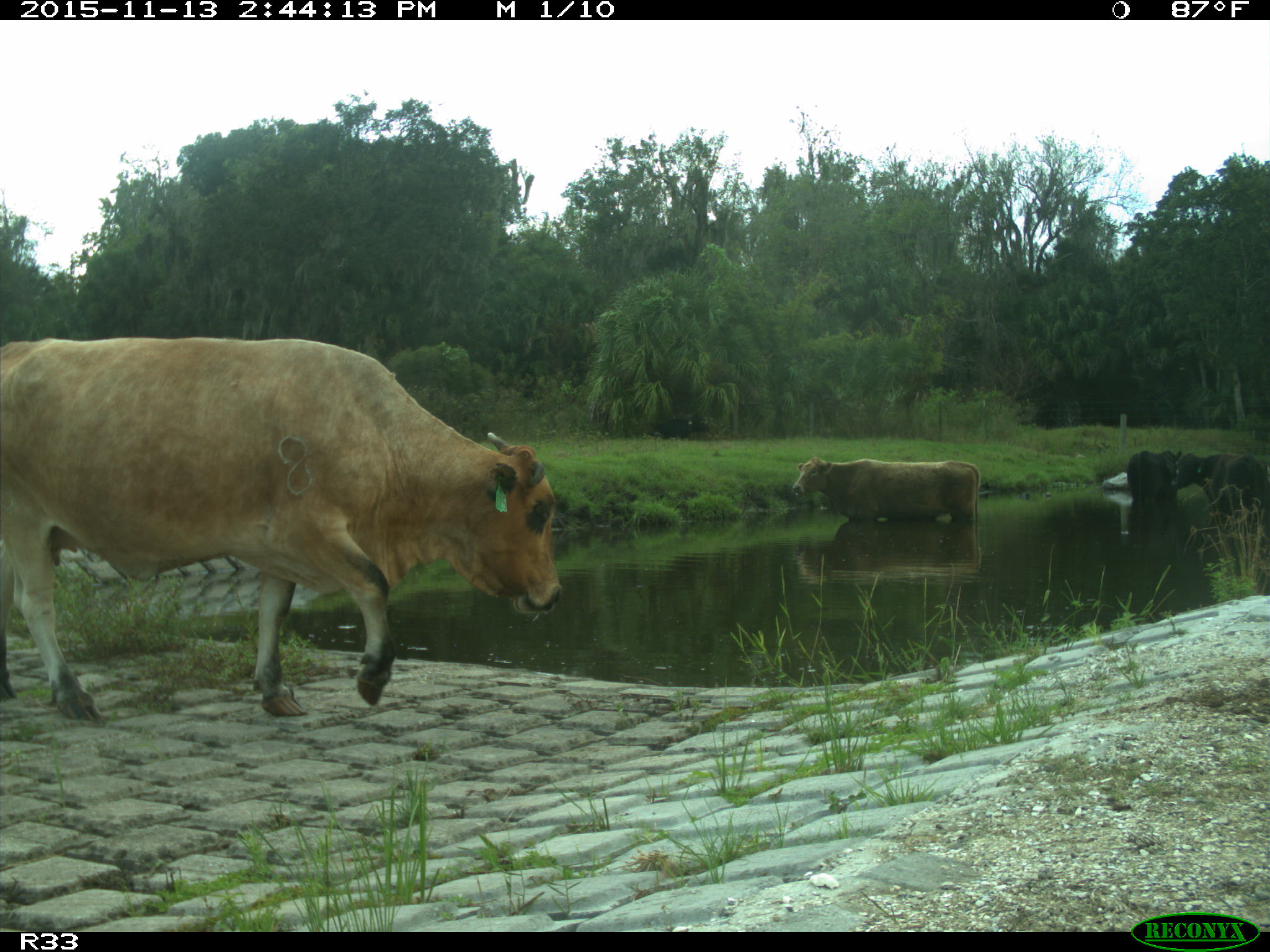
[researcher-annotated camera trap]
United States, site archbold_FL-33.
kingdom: Animalia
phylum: Chordata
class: Mammalia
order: Artiodactyla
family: Bovidae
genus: Bos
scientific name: Bos taurus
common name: domestic cow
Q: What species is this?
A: Bos taurus (domestic cow).